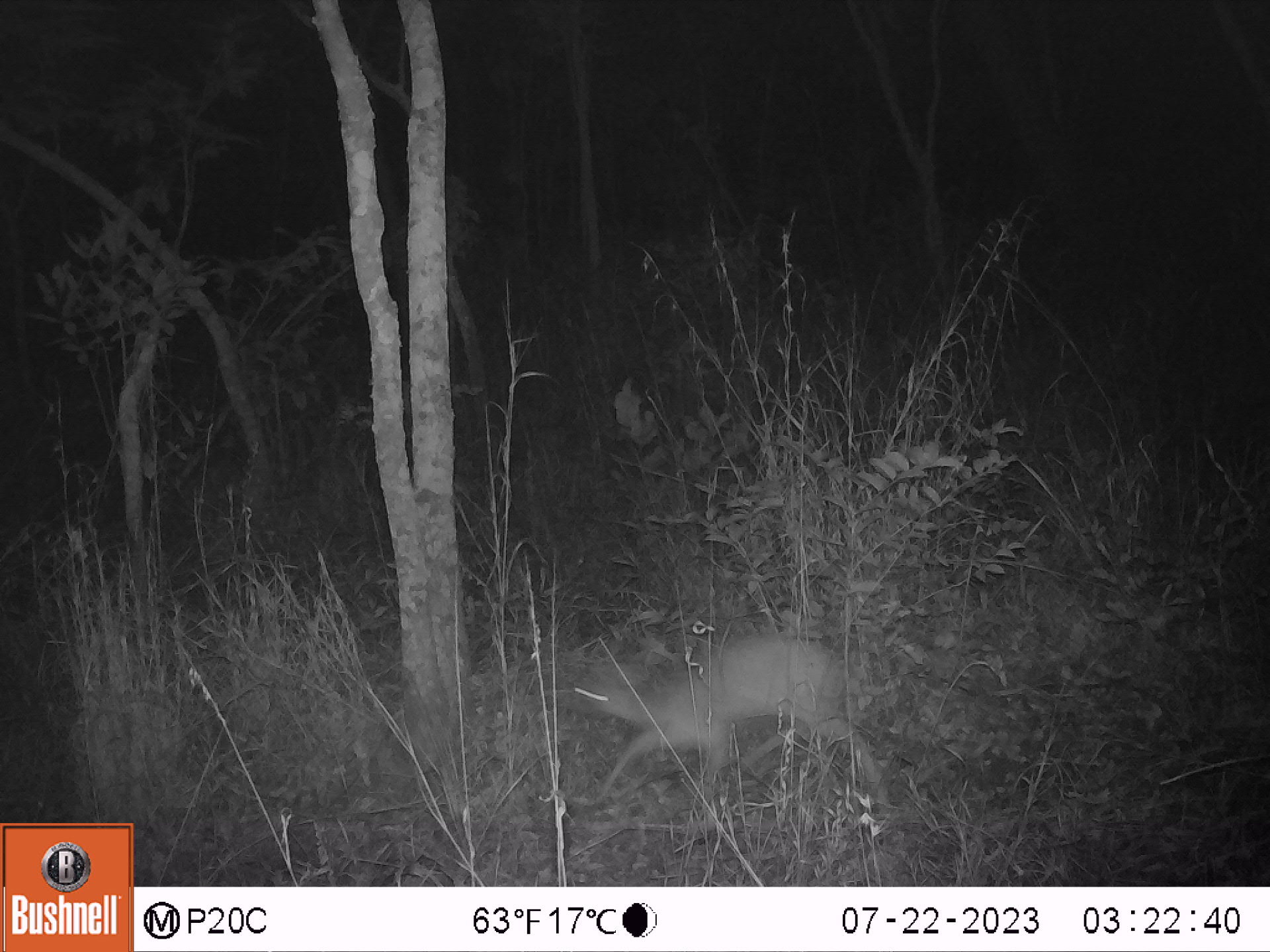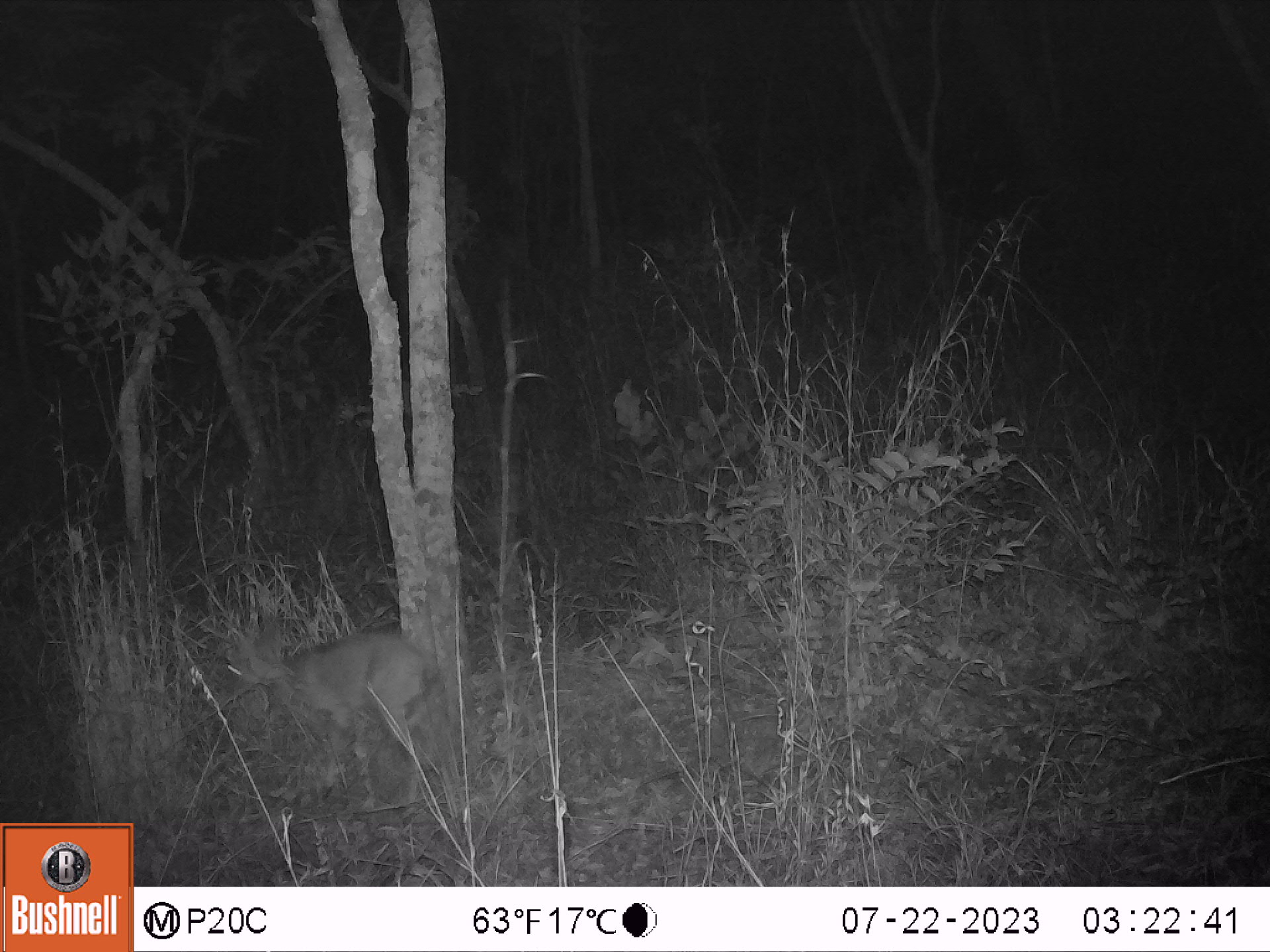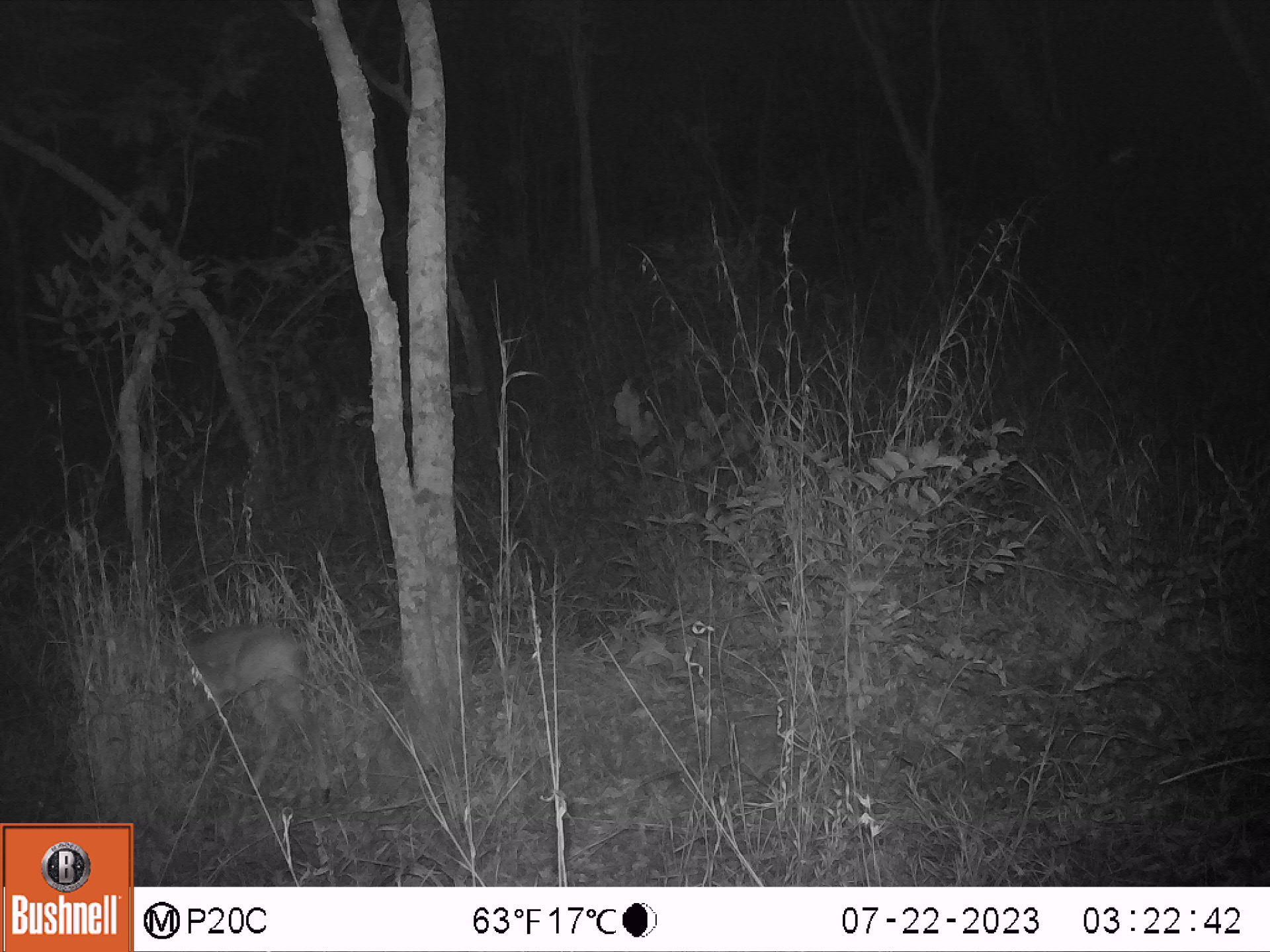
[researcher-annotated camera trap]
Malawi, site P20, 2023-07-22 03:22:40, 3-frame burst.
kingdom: Animalia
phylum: Chordata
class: Mammalia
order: Artiodactyla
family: Bovidae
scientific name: Antilopinae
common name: small antelope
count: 1